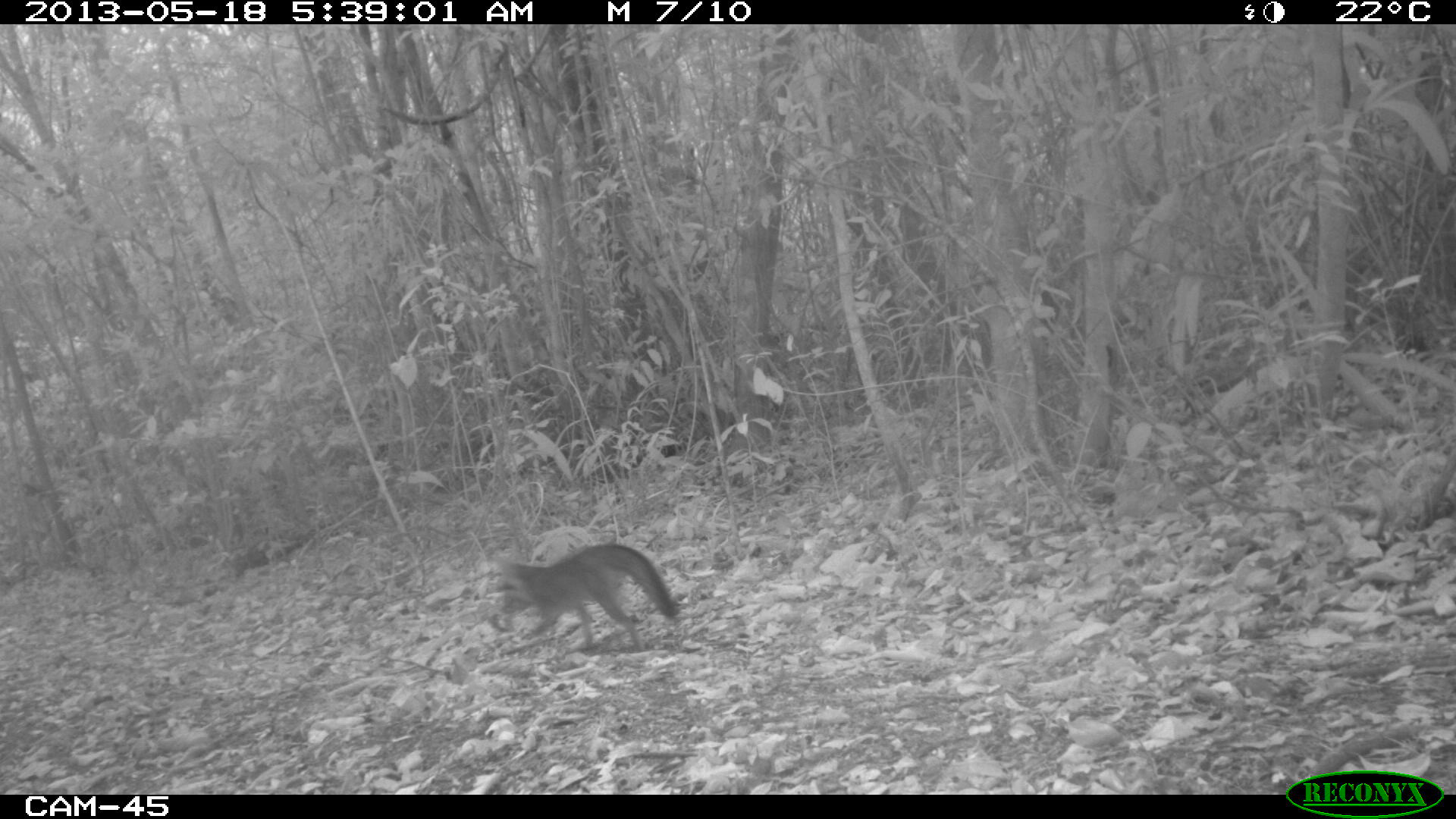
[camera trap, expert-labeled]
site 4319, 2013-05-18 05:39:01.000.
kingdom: Animalia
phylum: Chordata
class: Mammalia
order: Carnivora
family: Canidae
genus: Urocyon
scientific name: Urocyon cinereoargenteus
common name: gray fox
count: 1